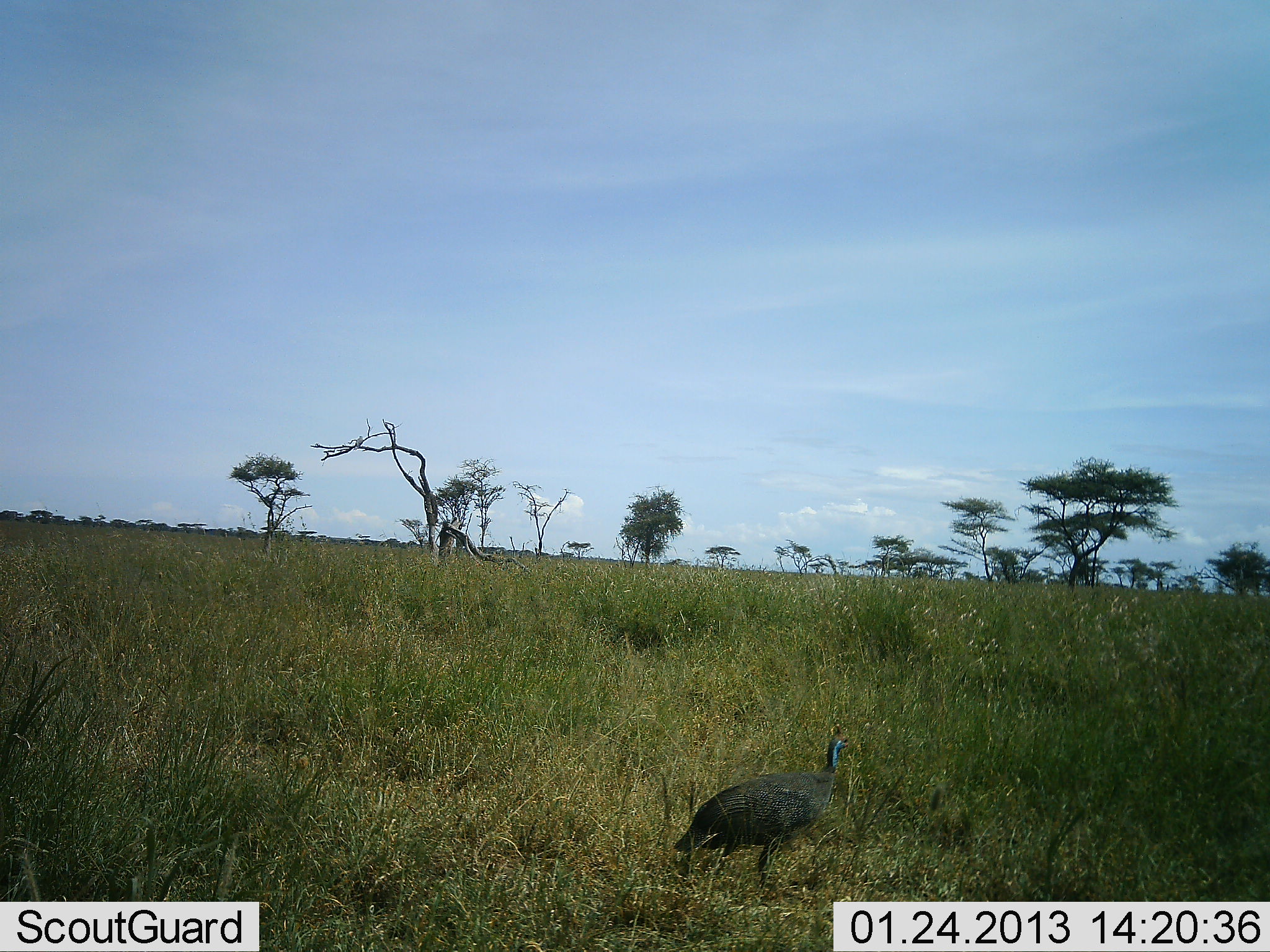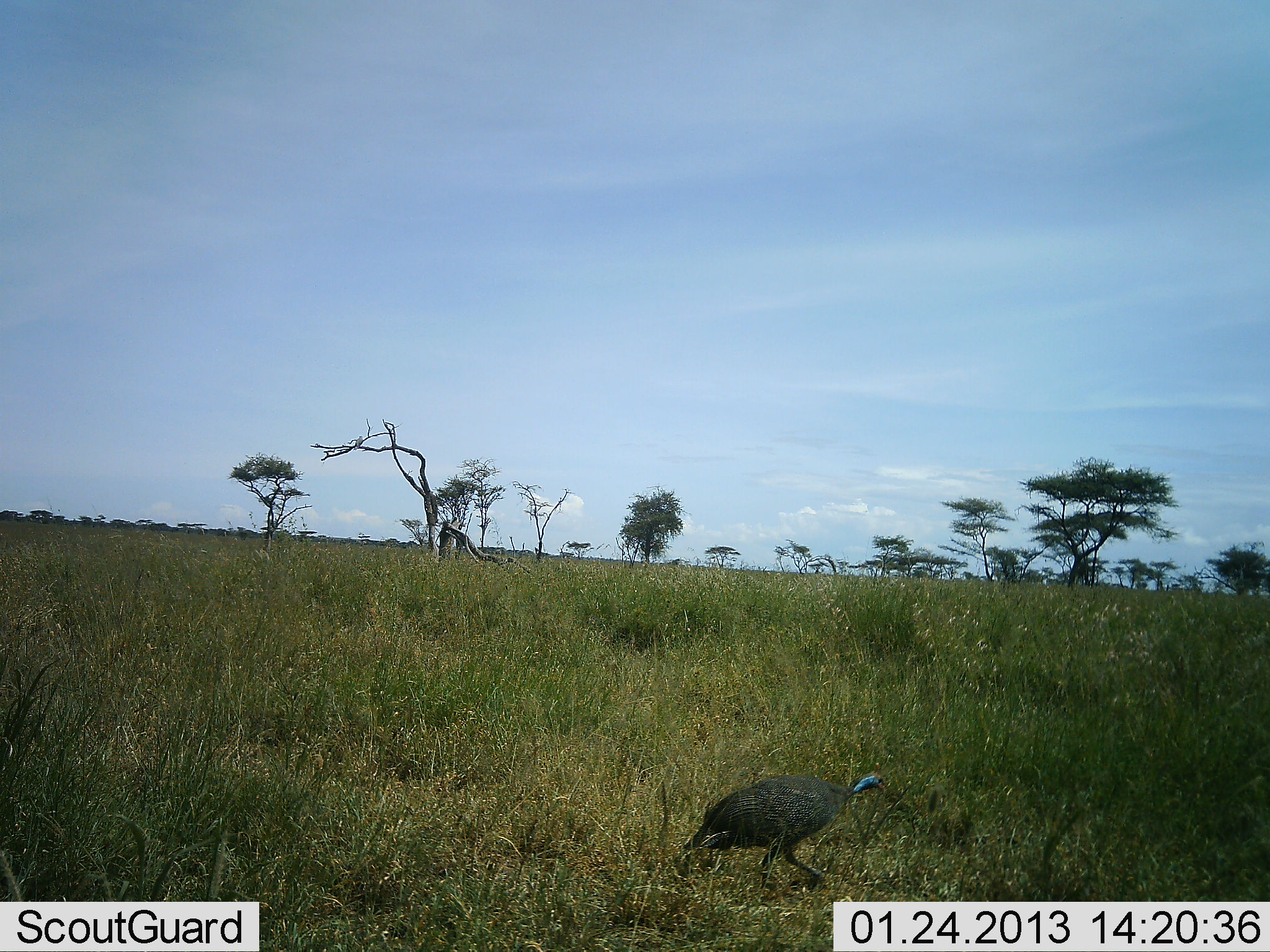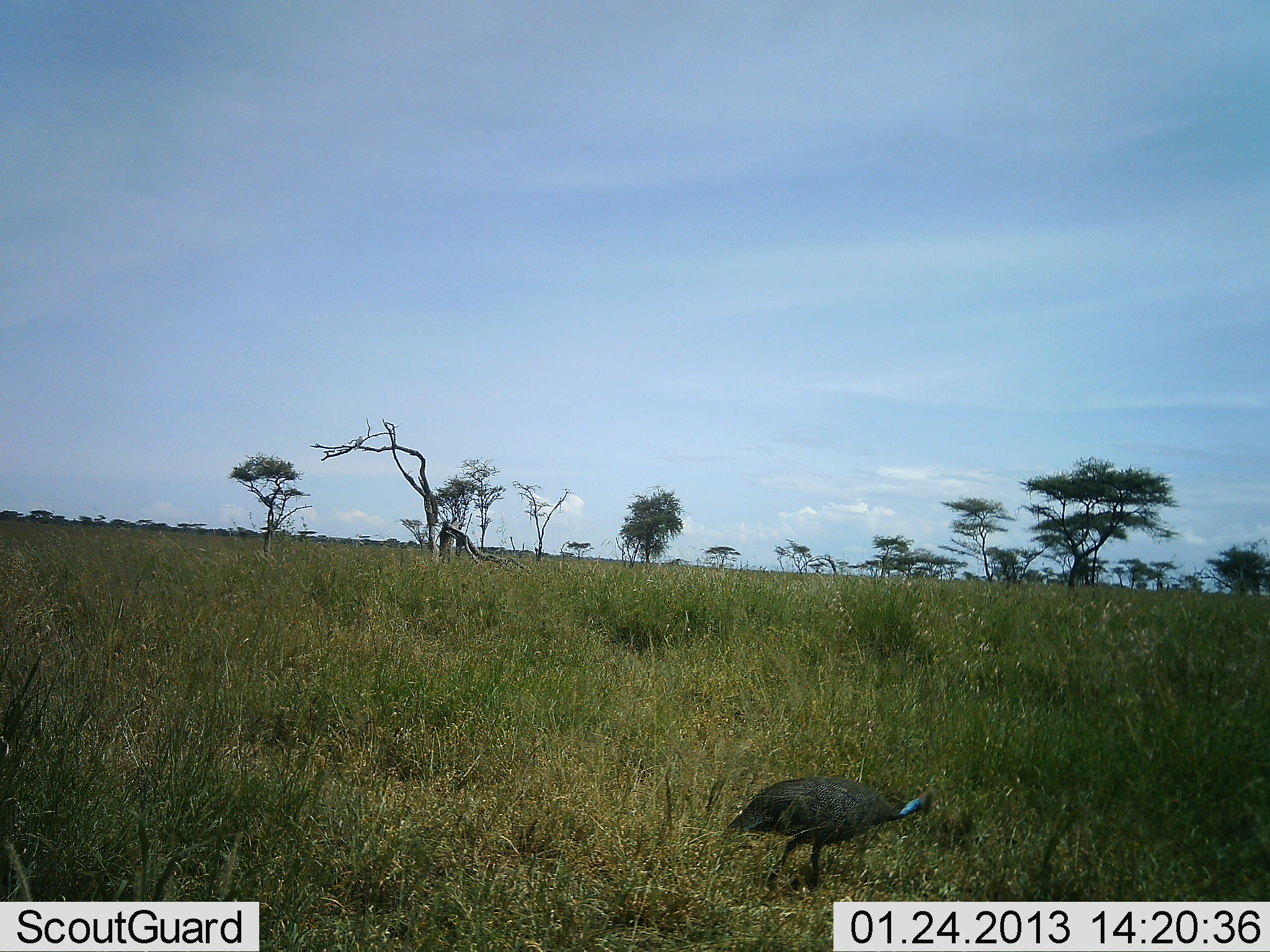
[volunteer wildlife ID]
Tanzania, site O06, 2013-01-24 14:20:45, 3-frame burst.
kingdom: Animalia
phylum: Chordata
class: Aves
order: Galliformes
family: Numididae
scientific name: Numididae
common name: guinea fowl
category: guineafowl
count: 1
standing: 15%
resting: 0%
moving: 85%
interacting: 0%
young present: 0%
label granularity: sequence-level